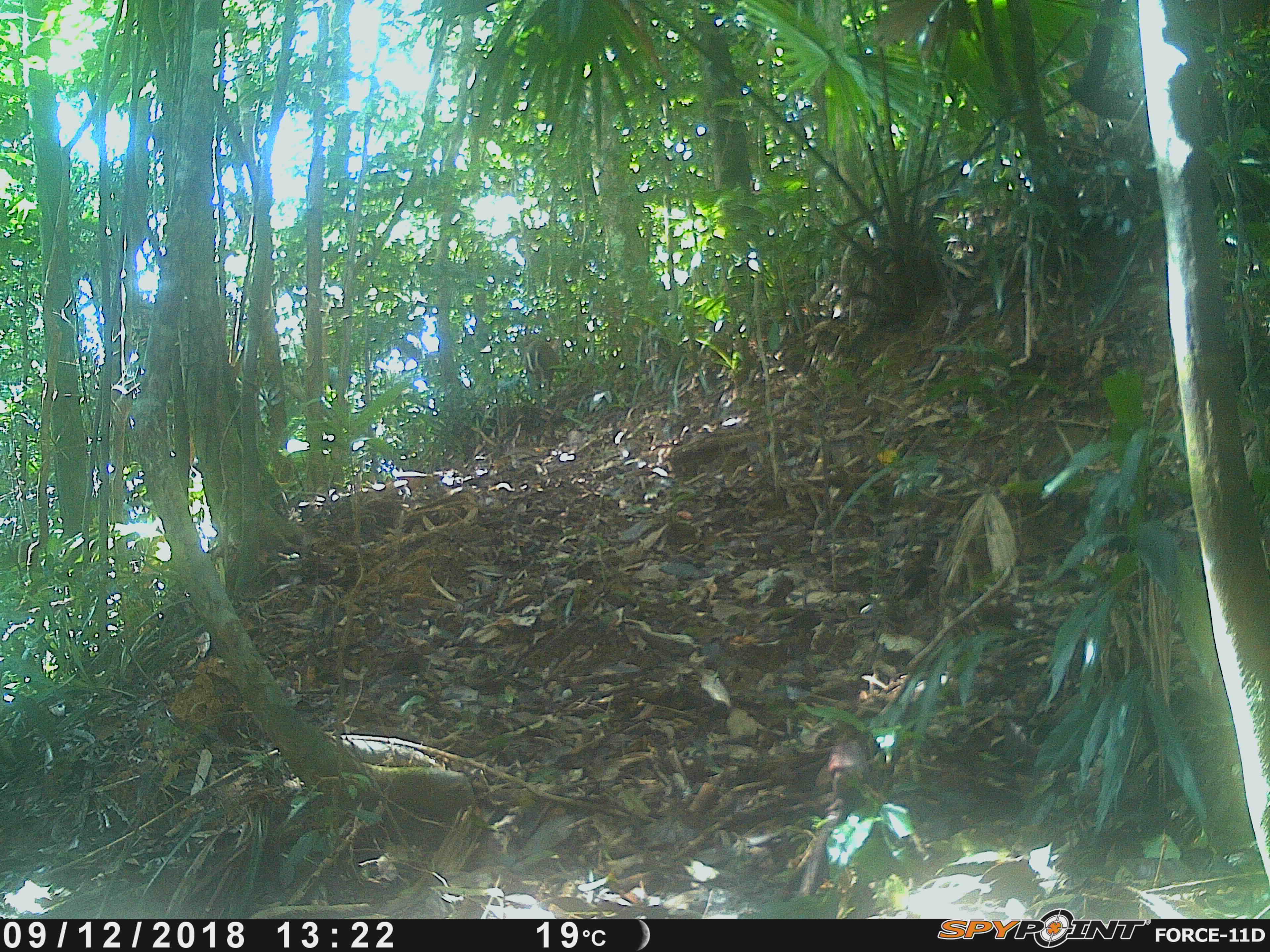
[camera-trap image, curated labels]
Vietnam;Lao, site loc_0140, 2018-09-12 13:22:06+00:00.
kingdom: Animalia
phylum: Chordata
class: Mammalia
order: Artiodactyla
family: Cervidae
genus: Muntiacus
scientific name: Muntiacus rooseveltorum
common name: roosevelt's muntjac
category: roosevelts muntjac group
Roosevelts muntjac group (roosevelt's muntjac) (Muntiacus rooseveltorum). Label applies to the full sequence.